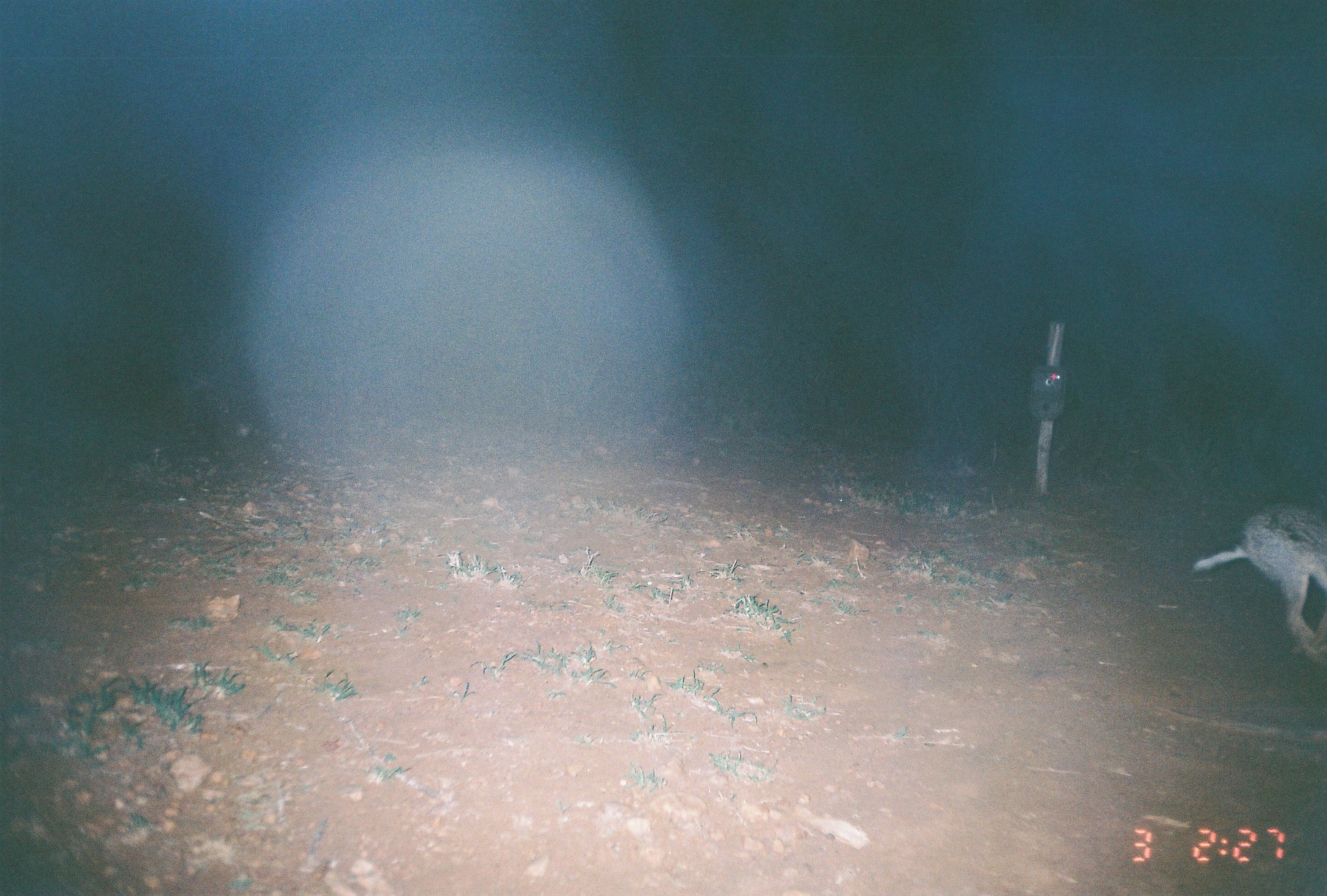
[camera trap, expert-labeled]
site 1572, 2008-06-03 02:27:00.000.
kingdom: Animalia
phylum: Chordata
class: Mammalia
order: Lagomorpha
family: Leporidae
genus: Lepus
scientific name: Lepus saxatilis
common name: scrub hare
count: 1